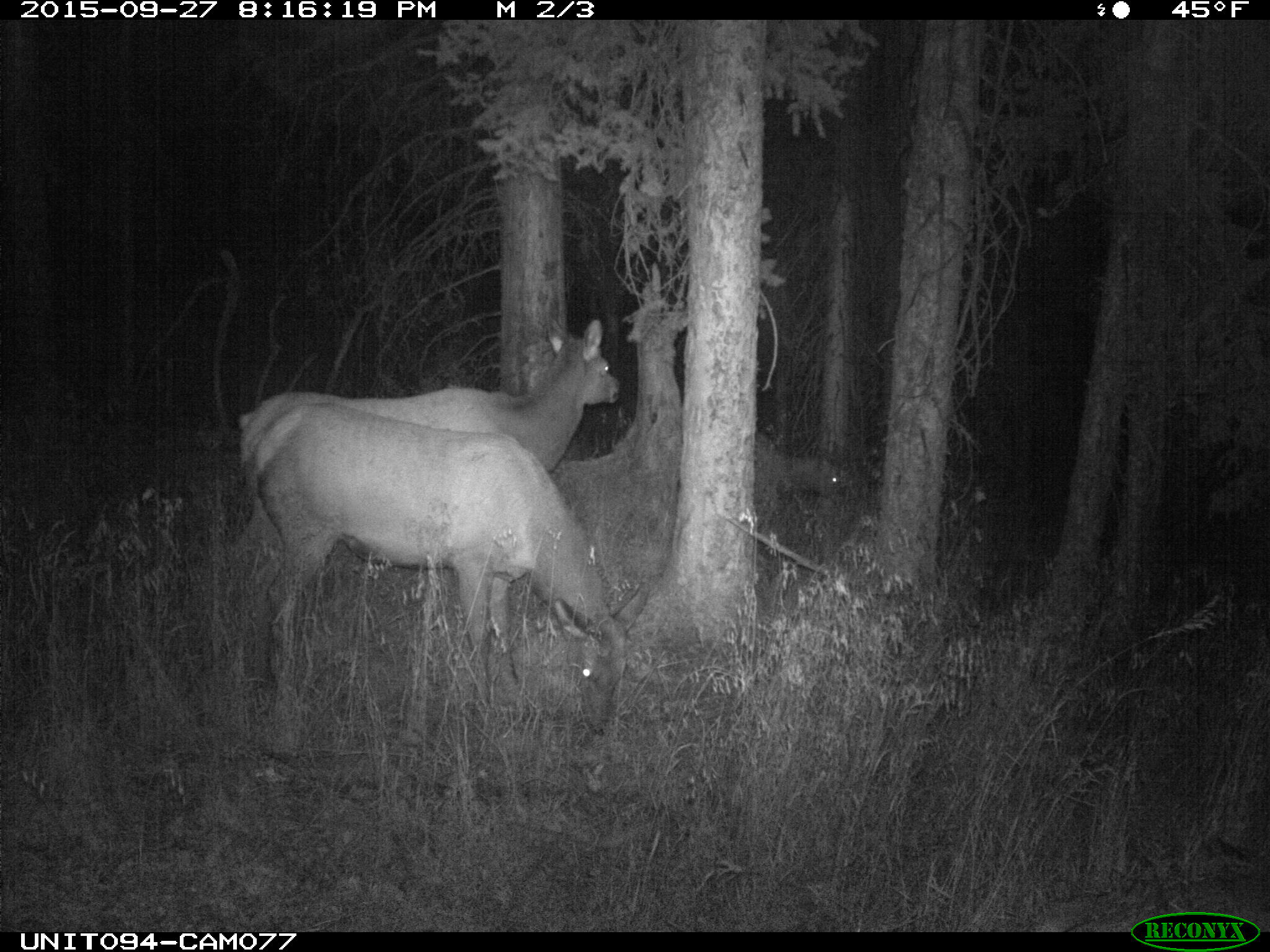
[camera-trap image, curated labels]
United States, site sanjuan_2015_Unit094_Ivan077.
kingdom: Animalia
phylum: Chordata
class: Mammalia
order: Artiodactyla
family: Cervidae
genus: Cervus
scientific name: Cervus elaphus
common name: red deer